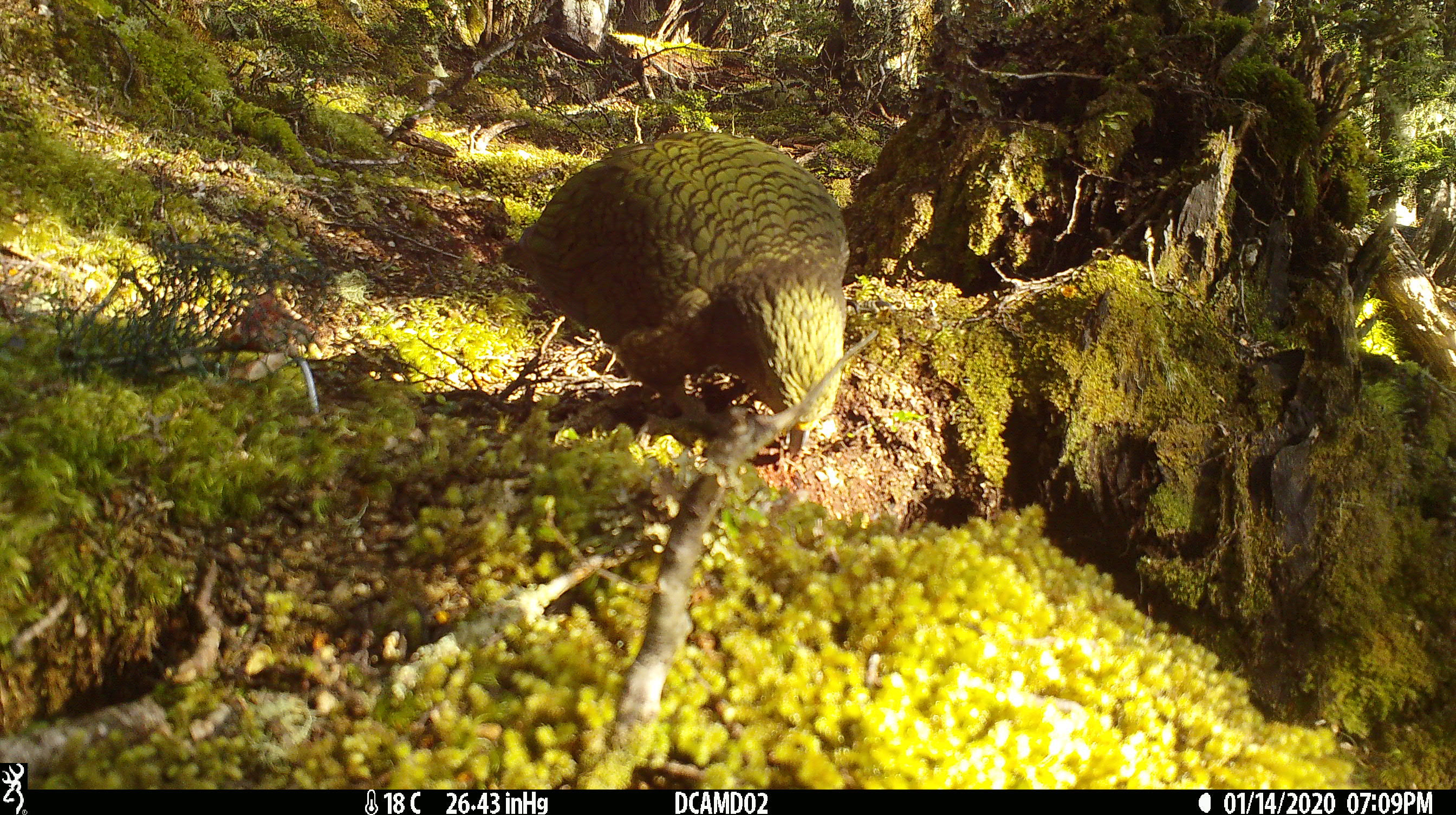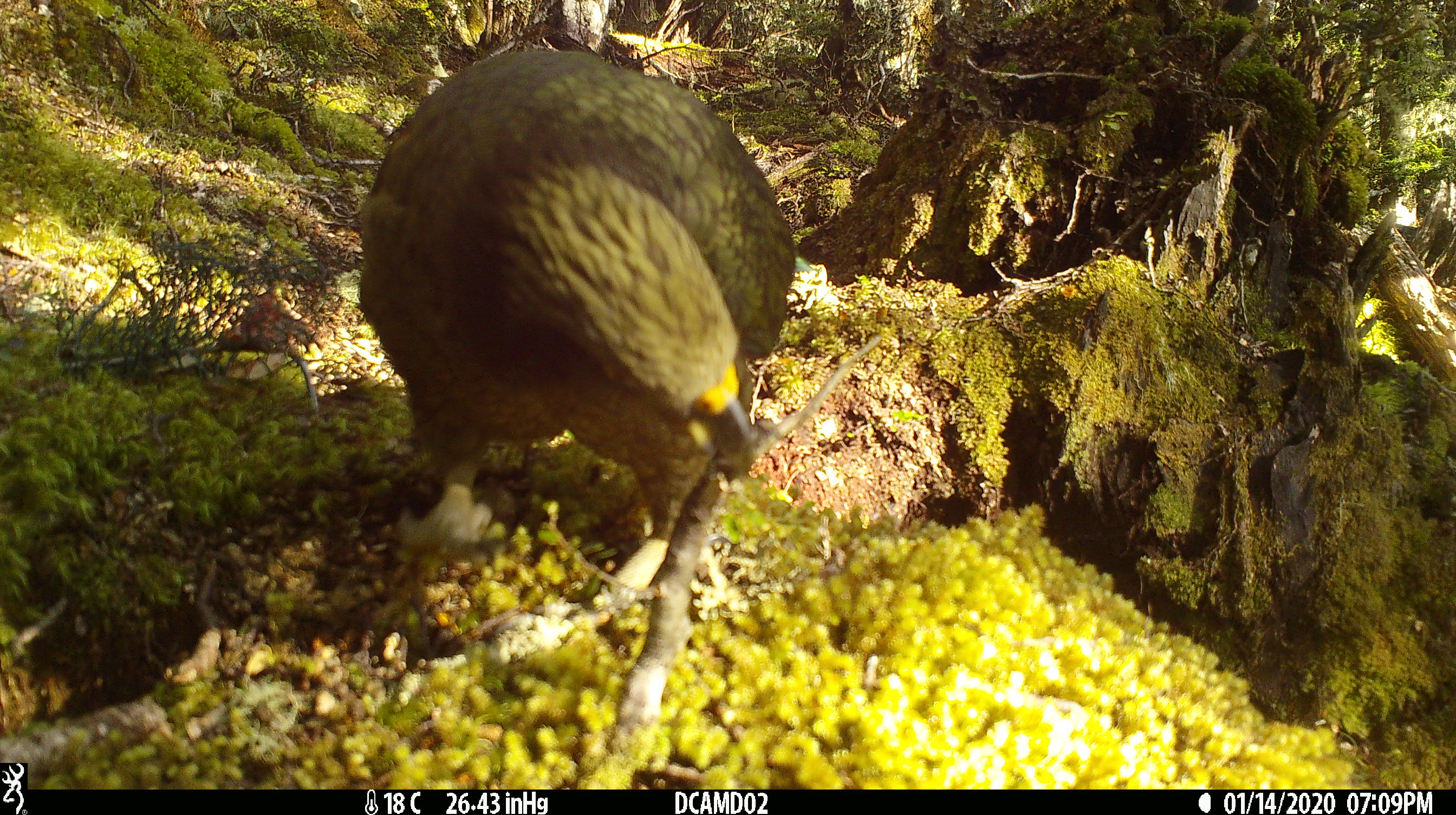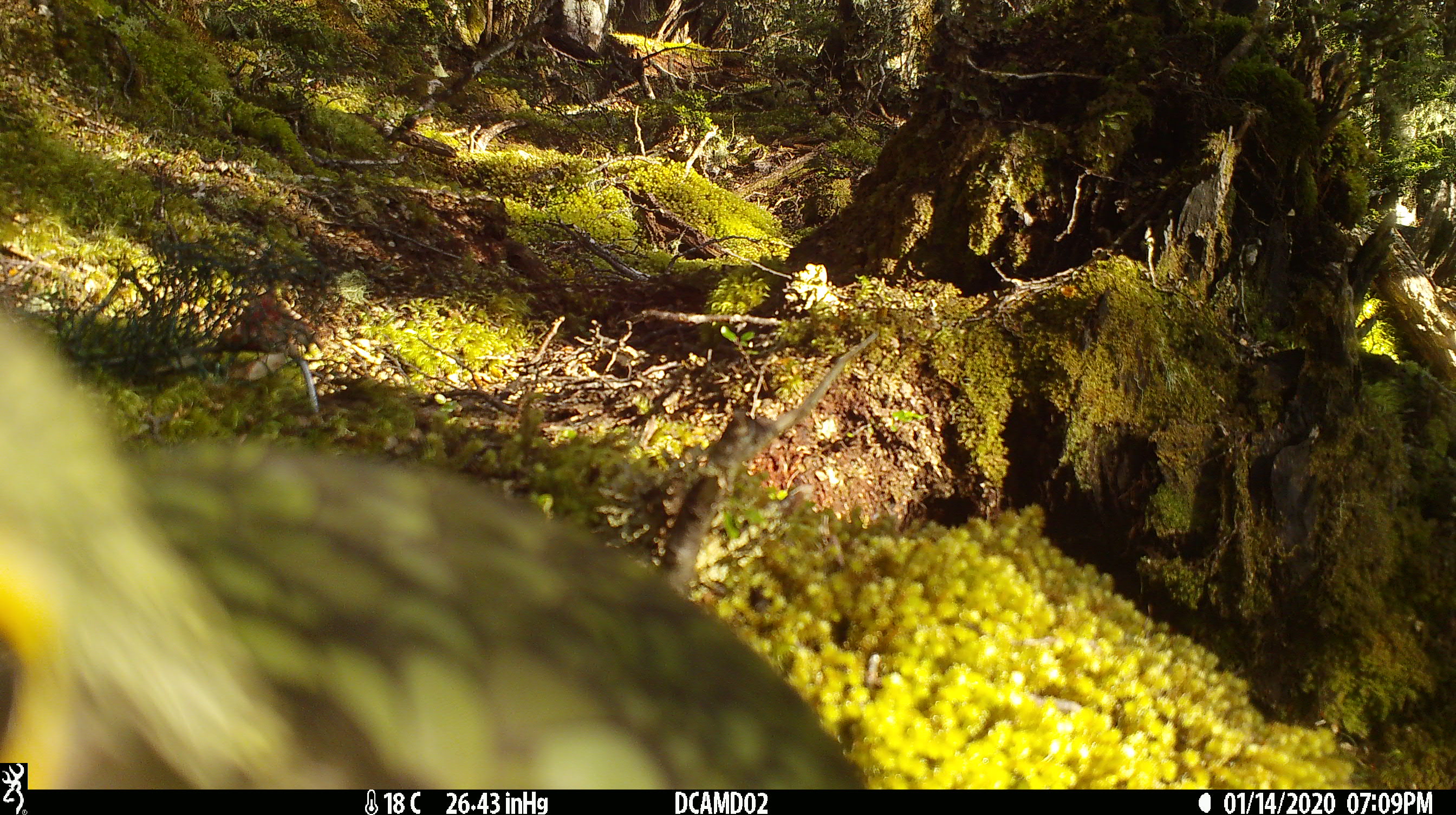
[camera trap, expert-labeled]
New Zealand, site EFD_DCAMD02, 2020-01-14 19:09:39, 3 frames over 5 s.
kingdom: Animalia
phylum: Chordata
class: Aves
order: Psittaciformes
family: Strigopidae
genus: Nestor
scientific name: Nestor notabilis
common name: kea